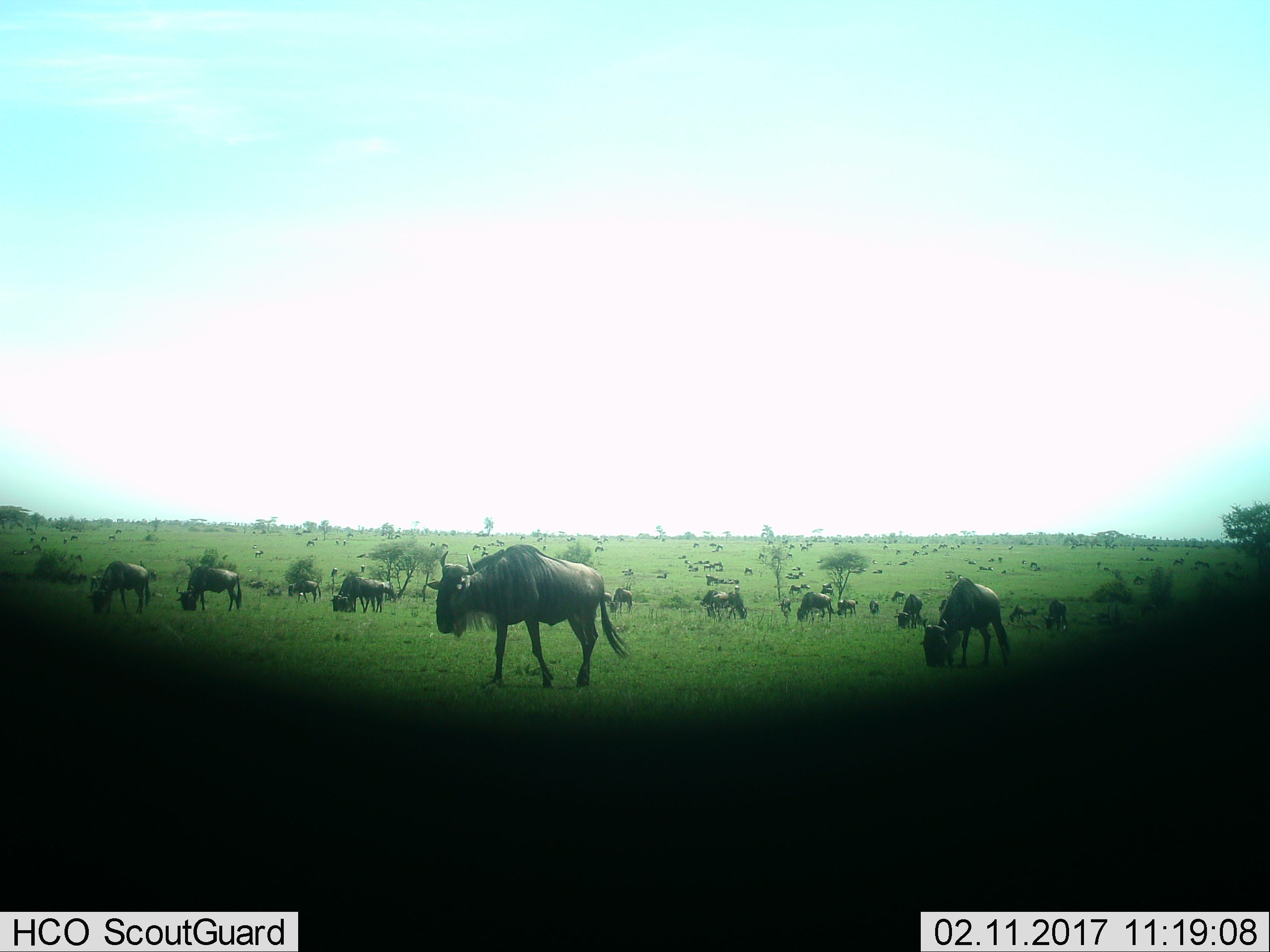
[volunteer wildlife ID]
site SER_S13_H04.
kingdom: Animalia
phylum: Chordata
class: Mammalia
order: Artiodactyla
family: Bovidae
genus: Connochaetes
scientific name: Connochaetes taurinus taurinus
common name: blue wildebeest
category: wildebeestblue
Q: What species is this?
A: Wildebeestblue (blue wildebeest) (Connochaetes taurinus taurinus).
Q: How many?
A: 51+.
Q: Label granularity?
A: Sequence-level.